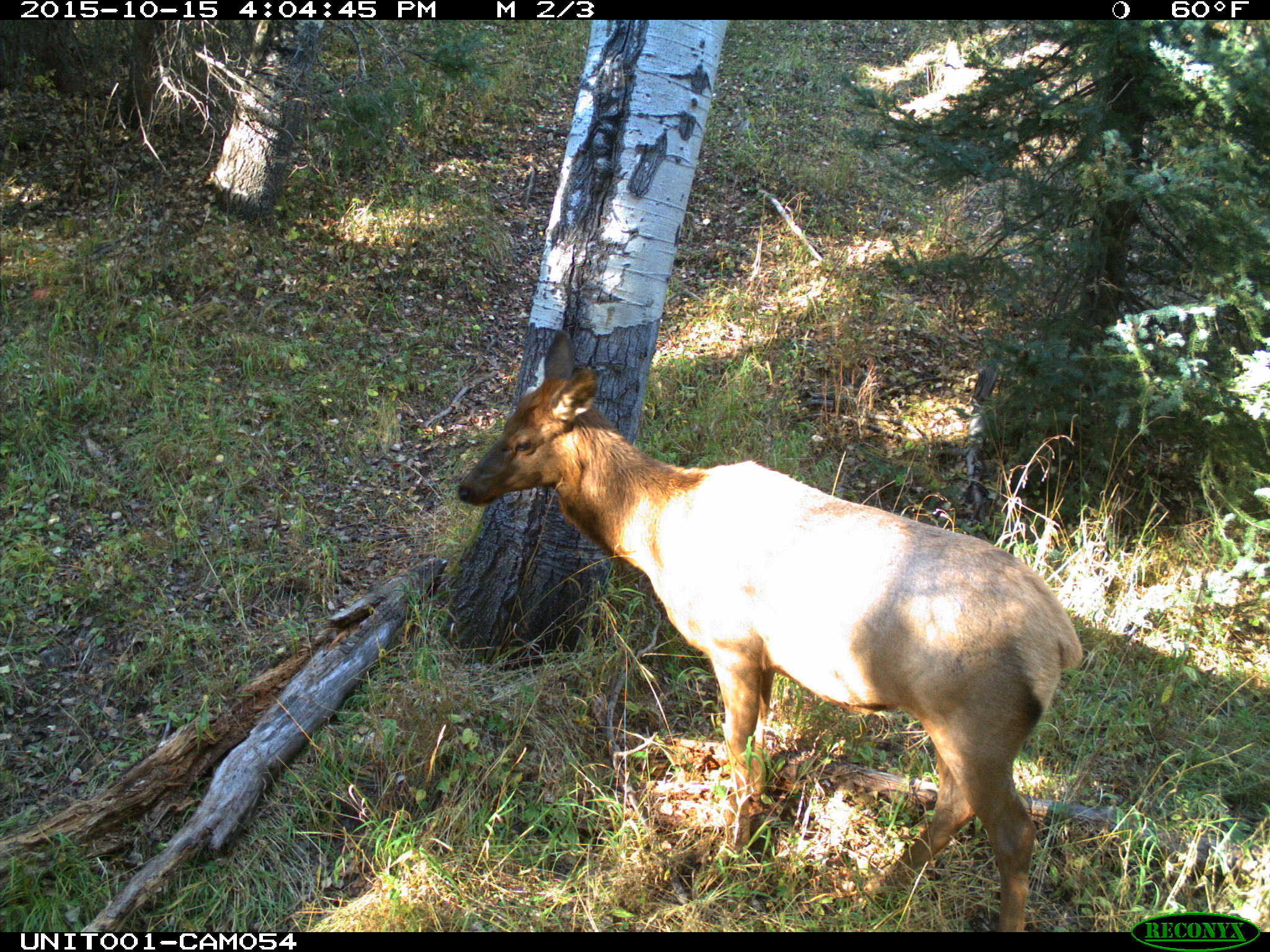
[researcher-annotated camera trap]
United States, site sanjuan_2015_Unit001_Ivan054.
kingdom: Animalia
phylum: Chordata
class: Mammalia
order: Artiodactyla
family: Cervidae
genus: Cervus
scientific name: Cervus elaphus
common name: red deer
Cervus elaphus (red deer).